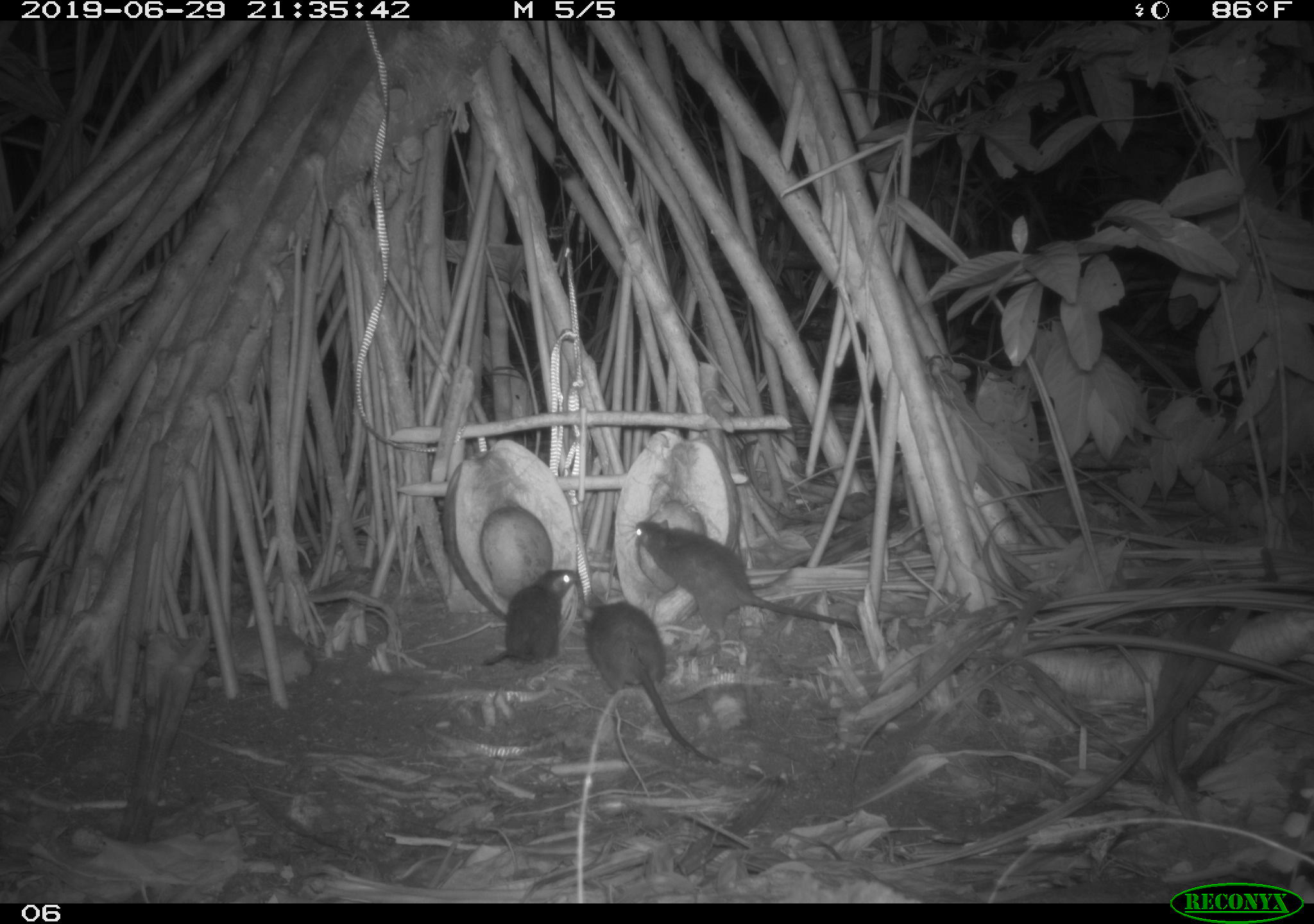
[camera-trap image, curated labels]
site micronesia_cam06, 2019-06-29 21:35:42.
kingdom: Animalia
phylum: Chordata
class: Mammalia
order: Rodentia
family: Muridae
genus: Rattus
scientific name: Rattus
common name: rat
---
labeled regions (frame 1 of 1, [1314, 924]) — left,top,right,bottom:
rat: 577,586,746,771; 629,518,866,641; 481,561,585,669